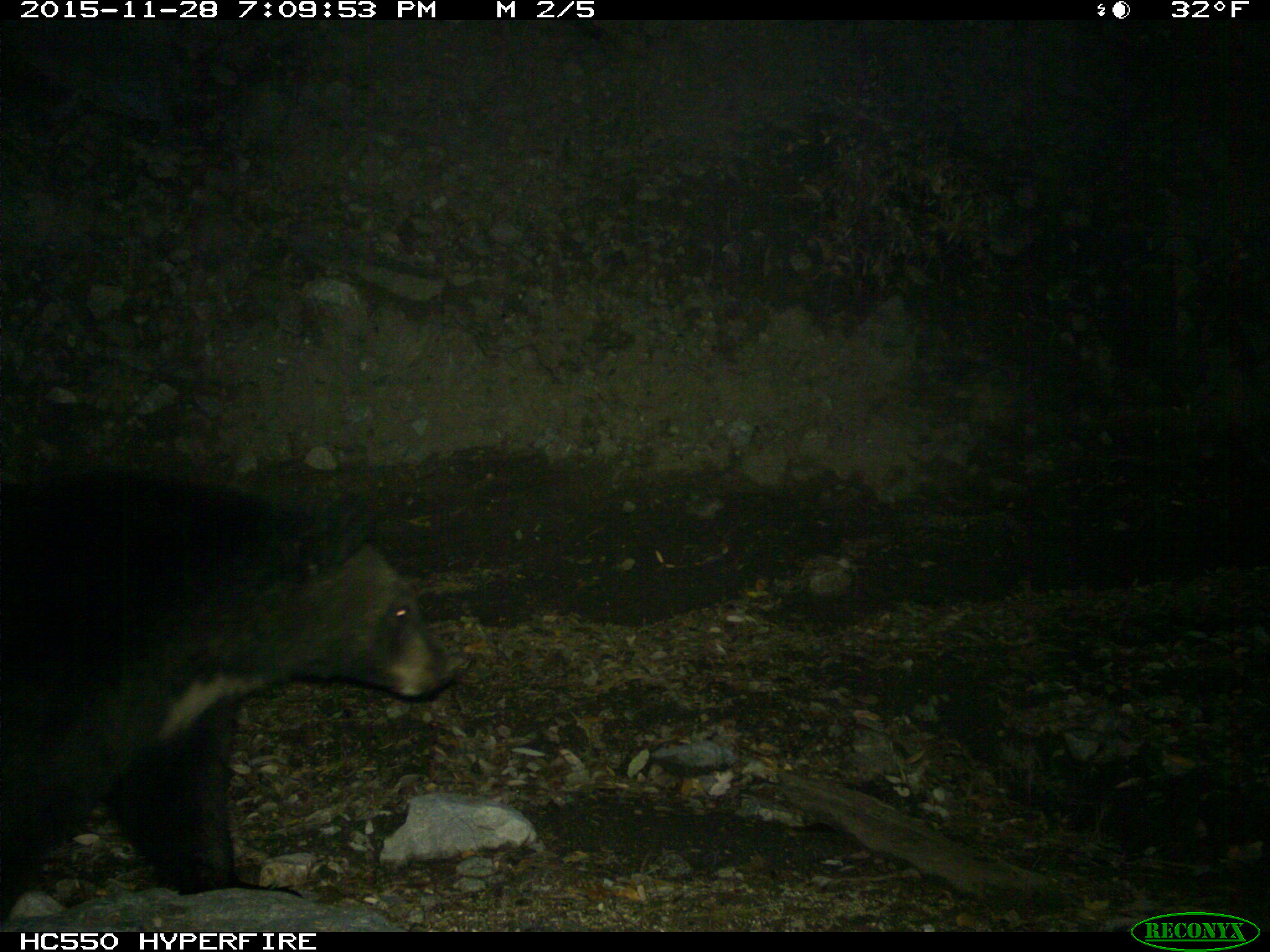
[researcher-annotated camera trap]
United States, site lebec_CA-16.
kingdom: Animalia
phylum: Chordata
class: Mammalia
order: Carnivora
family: Ursidae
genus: Ursus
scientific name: Ursus americanus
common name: american black bear